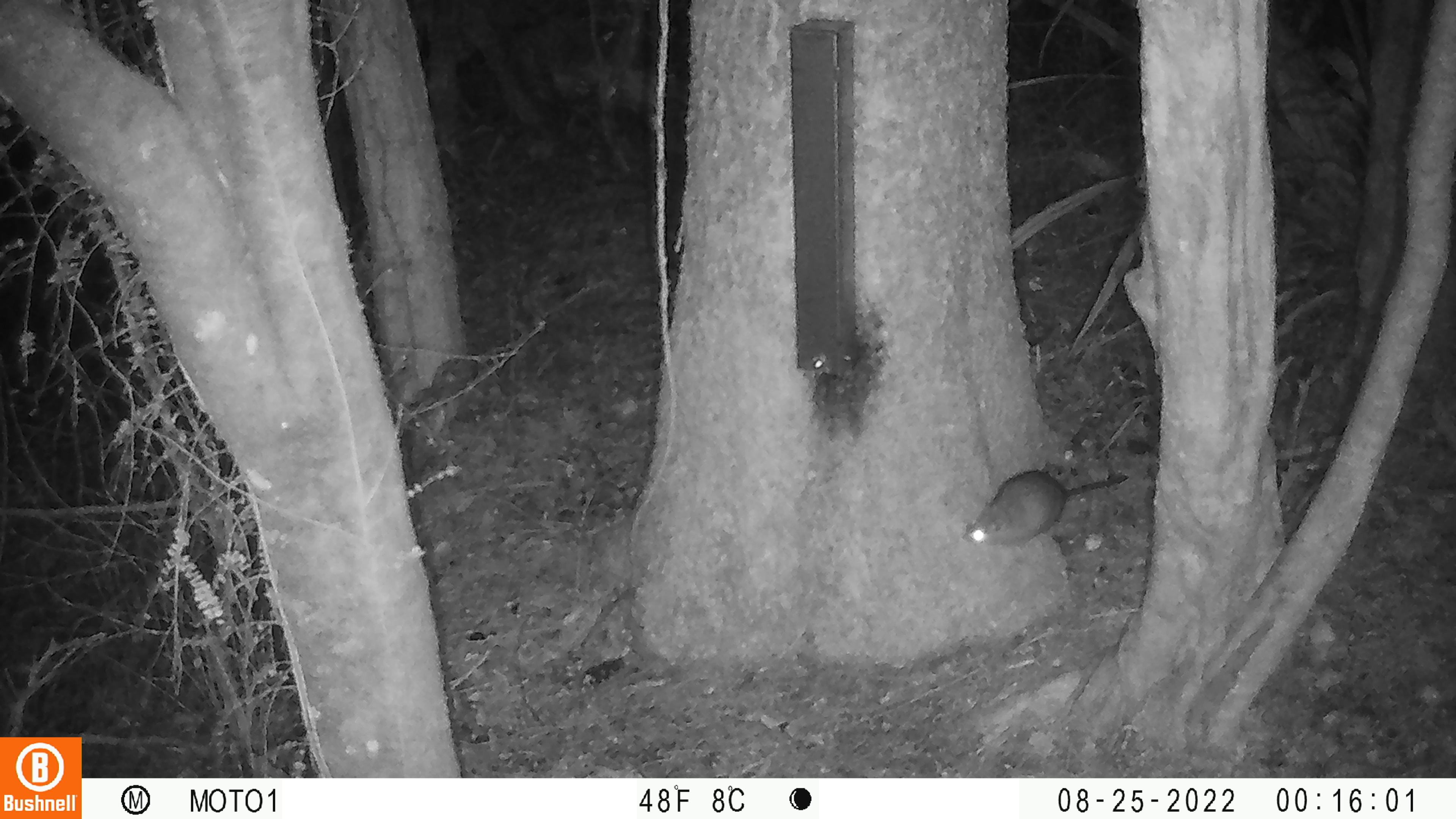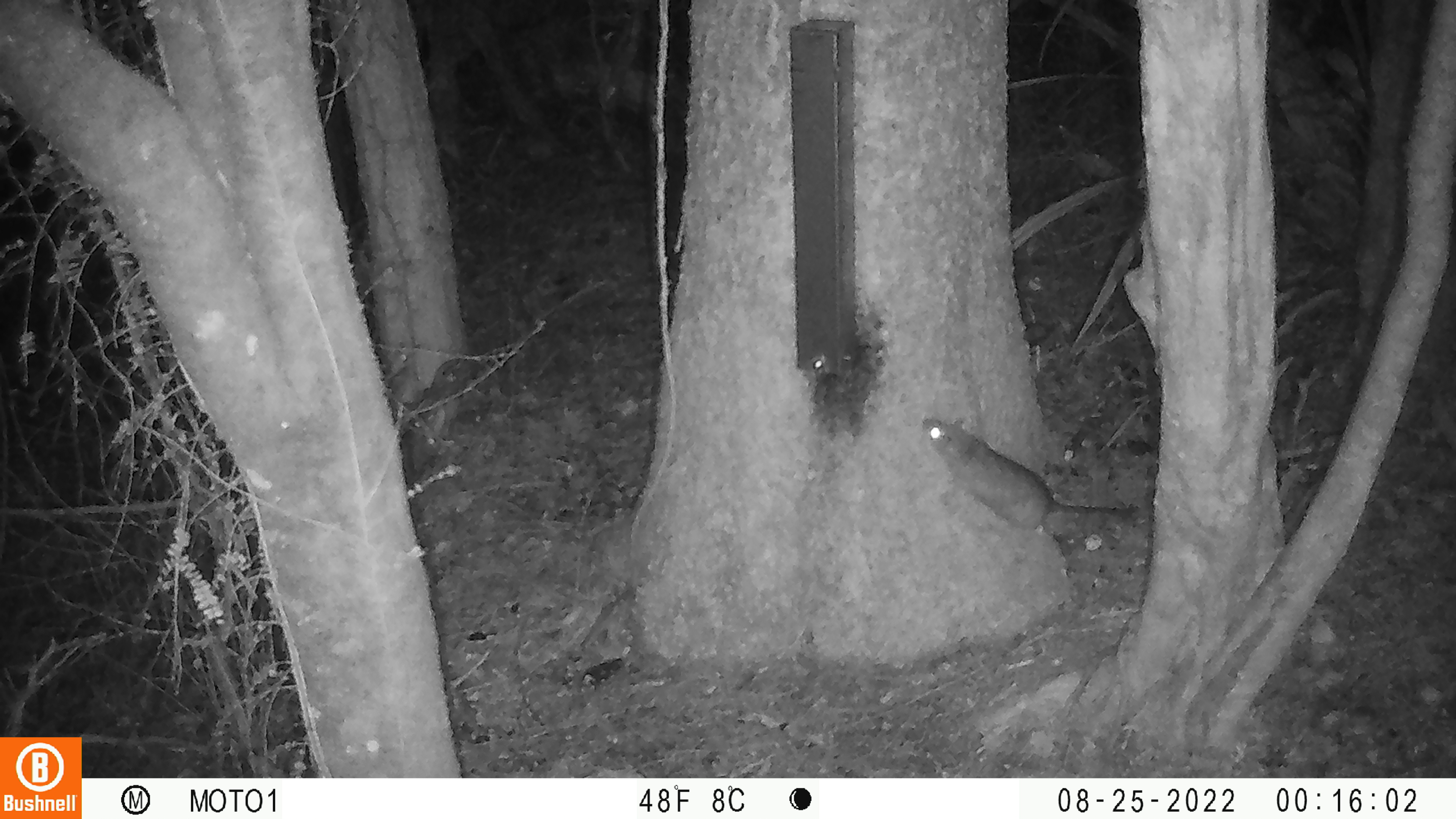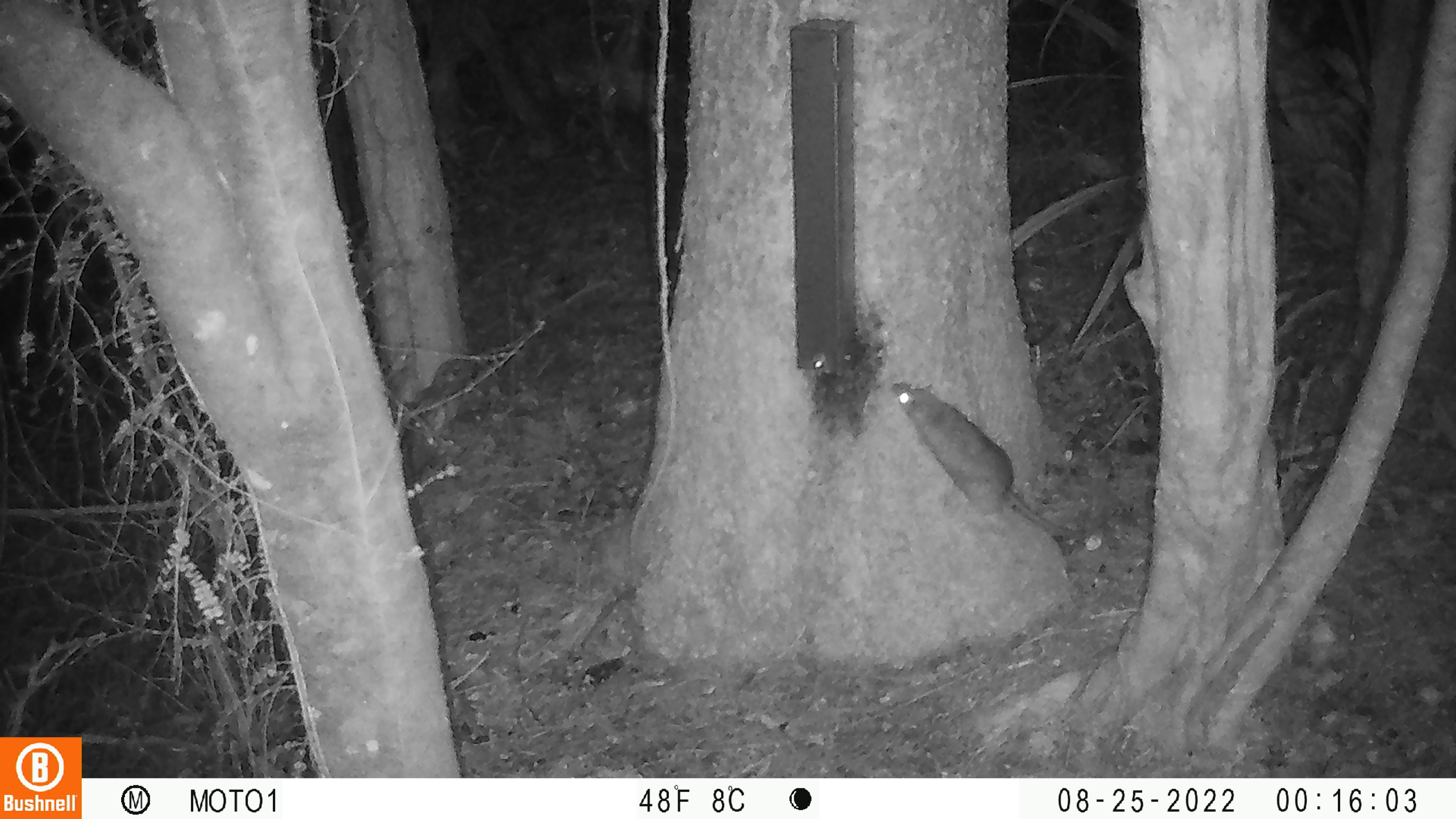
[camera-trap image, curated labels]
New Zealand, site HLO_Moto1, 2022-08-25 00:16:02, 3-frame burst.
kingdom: Animalia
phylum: Chordata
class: Mammalia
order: Rodentia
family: Muridae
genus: Rattus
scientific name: Rattus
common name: rat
Rat (Rattus).